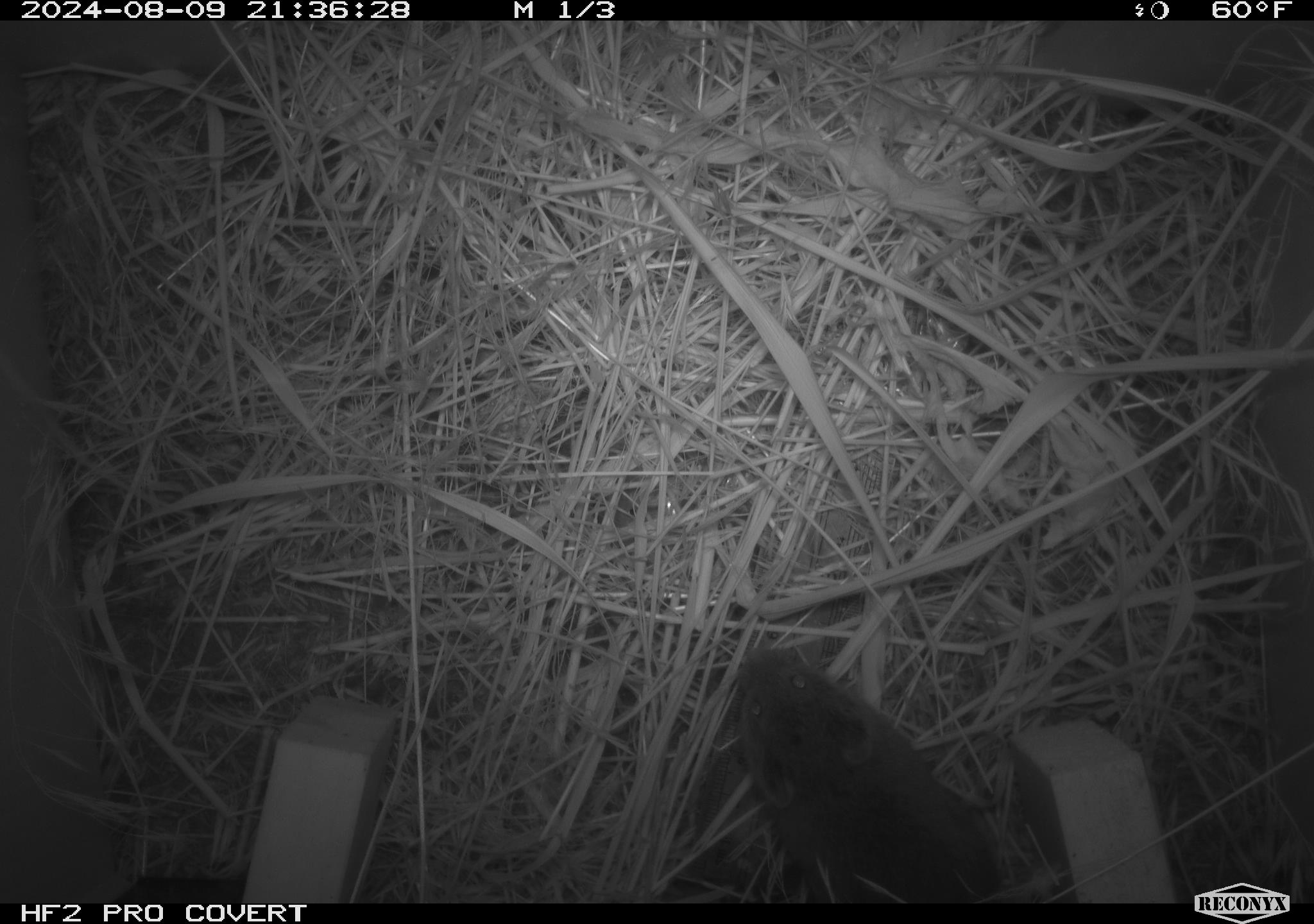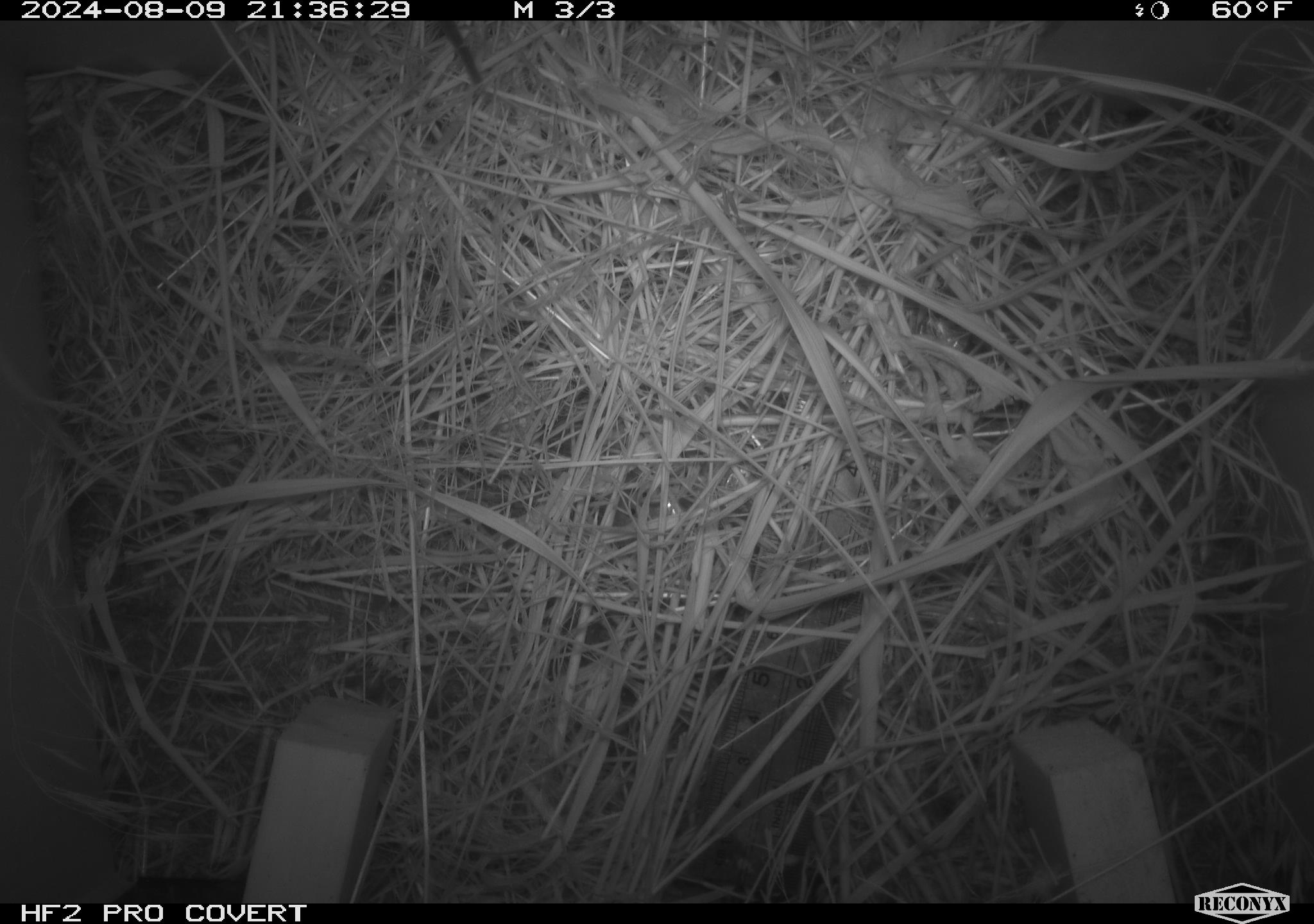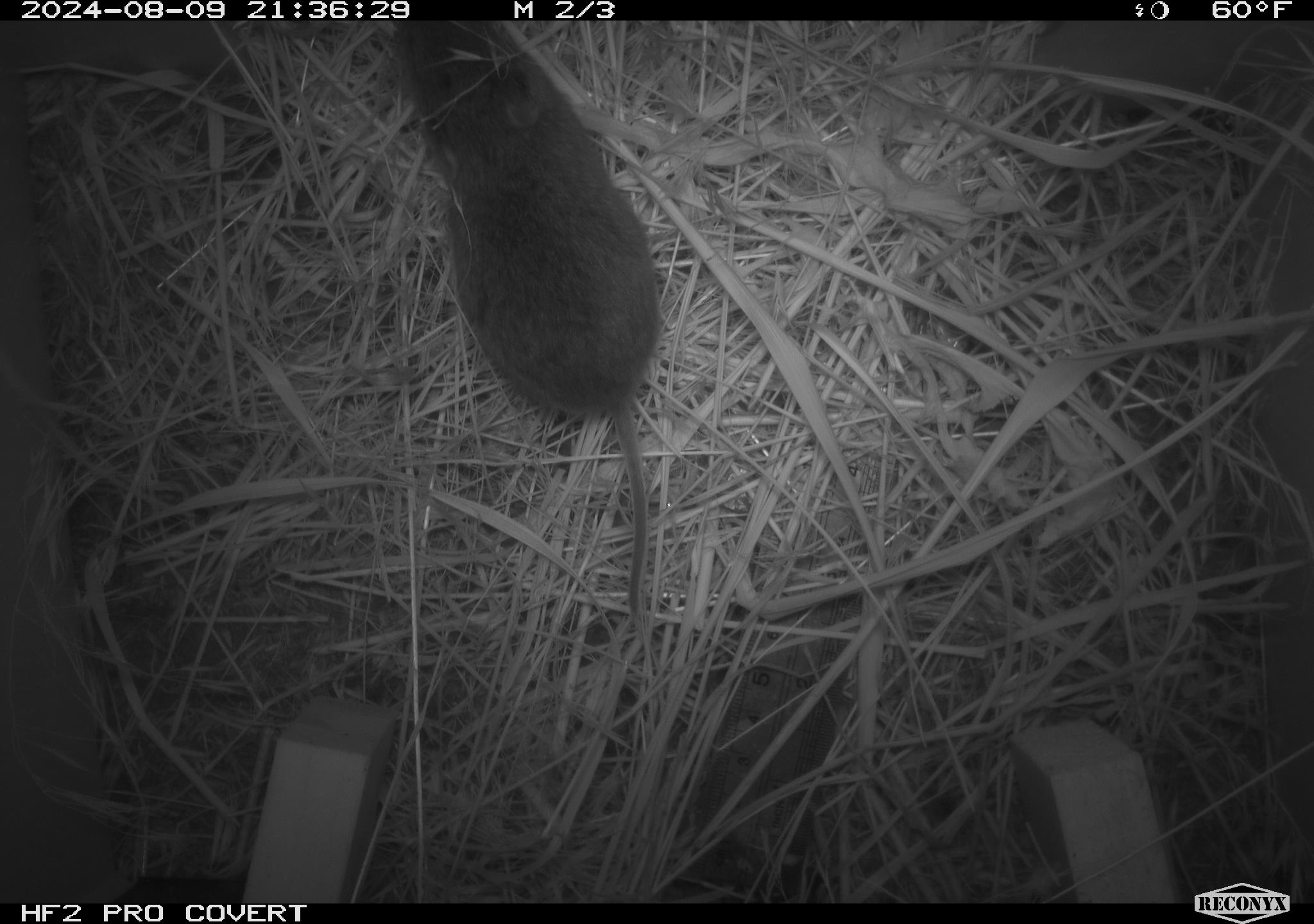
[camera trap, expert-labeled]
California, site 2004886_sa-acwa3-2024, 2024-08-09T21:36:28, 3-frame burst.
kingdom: Animalia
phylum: Chordata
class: Mammalia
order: Rodentia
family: Cricetidae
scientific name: Arvicolinae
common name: voles, lemmings, and muskrats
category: arvicolinae subfamily